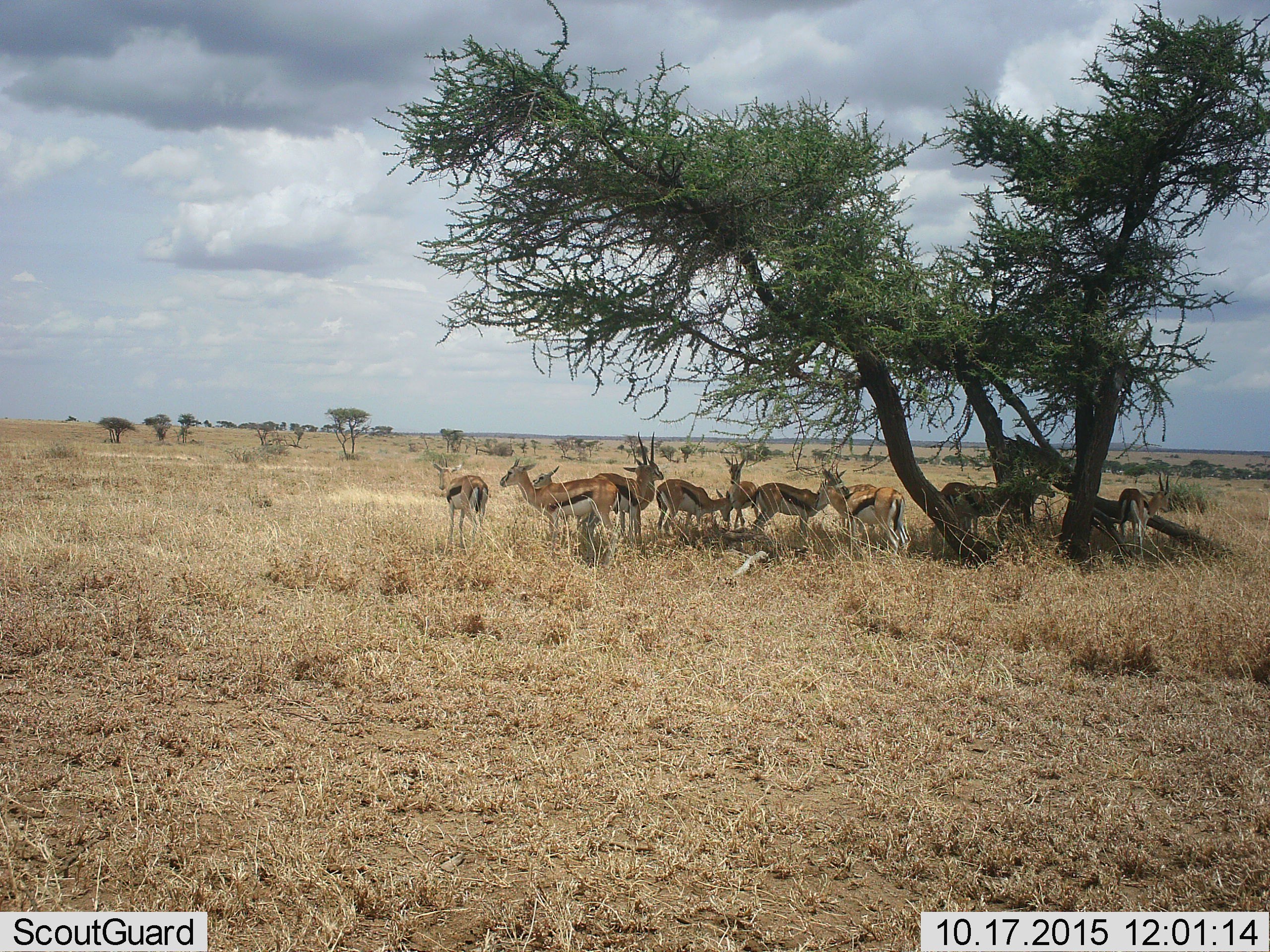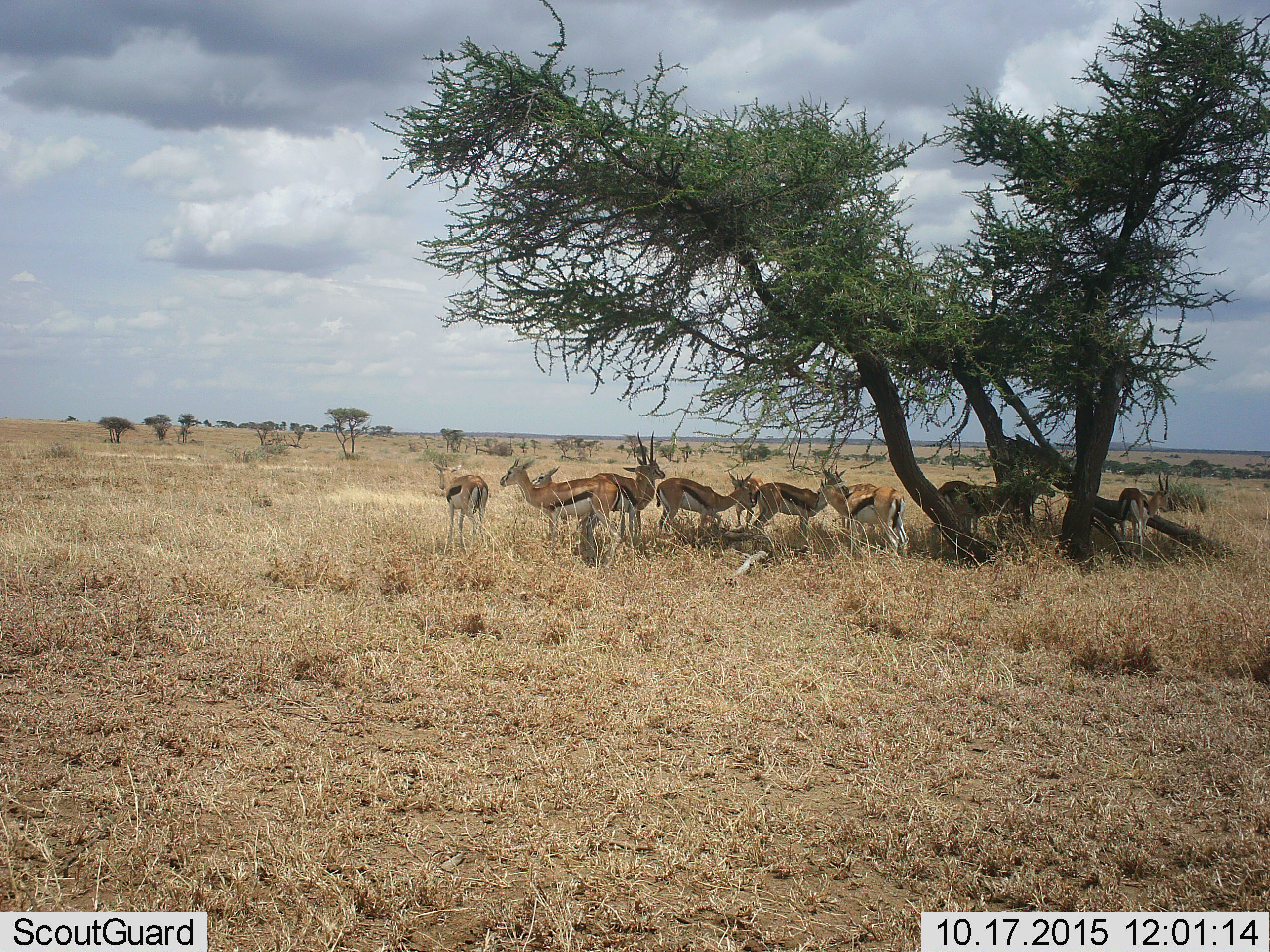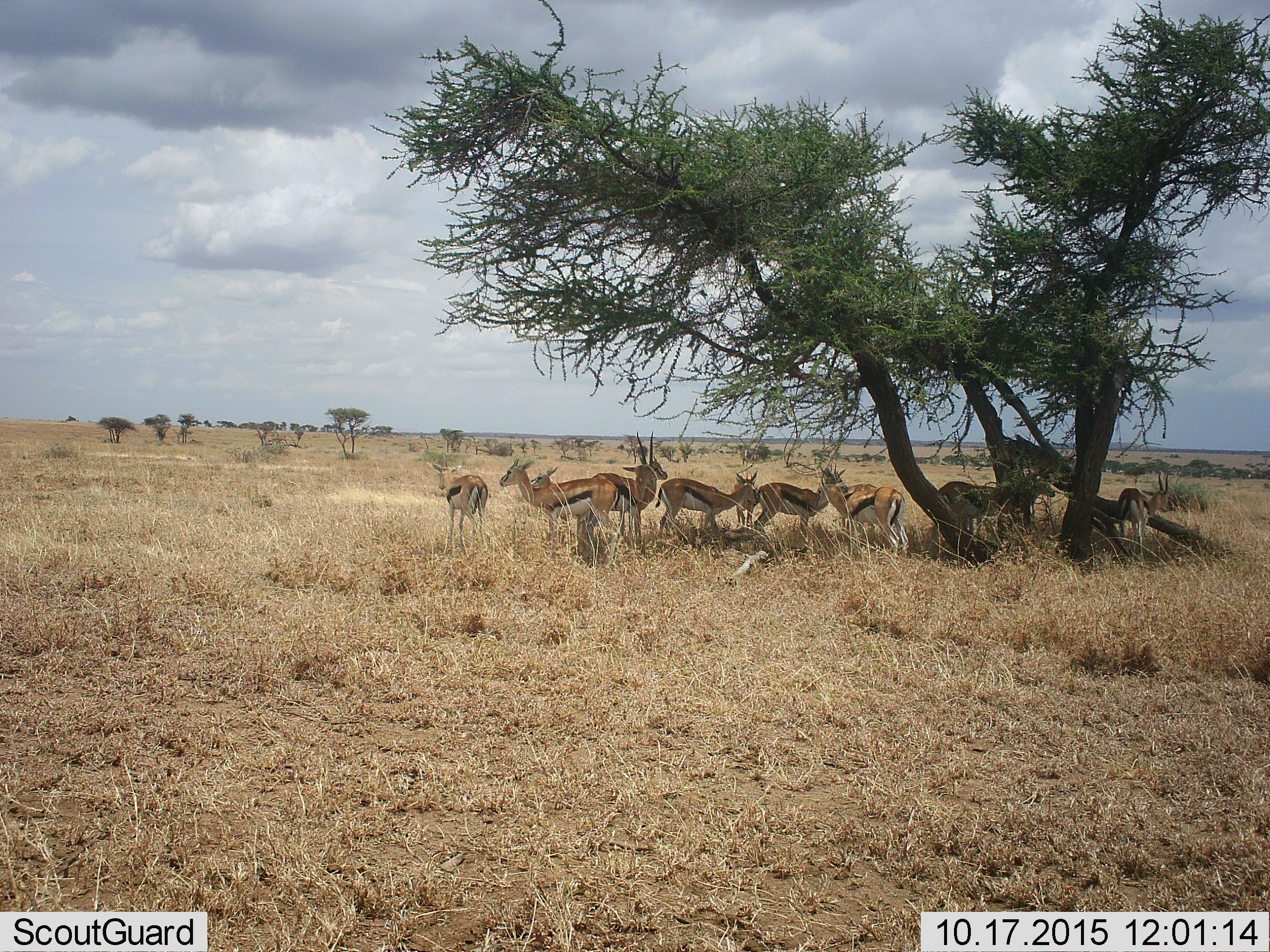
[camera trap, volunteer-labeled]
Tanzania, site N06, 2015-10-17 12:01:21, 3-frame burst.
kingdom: Animalia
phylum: Chordata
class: Mammalia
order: Artiodactyla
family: Bovidae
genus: Eudorcas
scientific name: Eudorcas thomsonii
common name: thomson's gazelle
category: gazellethomsons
Gazellethomsons (thomson's gazelle) (Eudorcas thomsonii), count 10. Behavior (volunteer vote fractions): standing 75%, resting 0%, moving 0%, interacting 0%. Young present (vote fraction): 12%. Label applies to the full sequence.